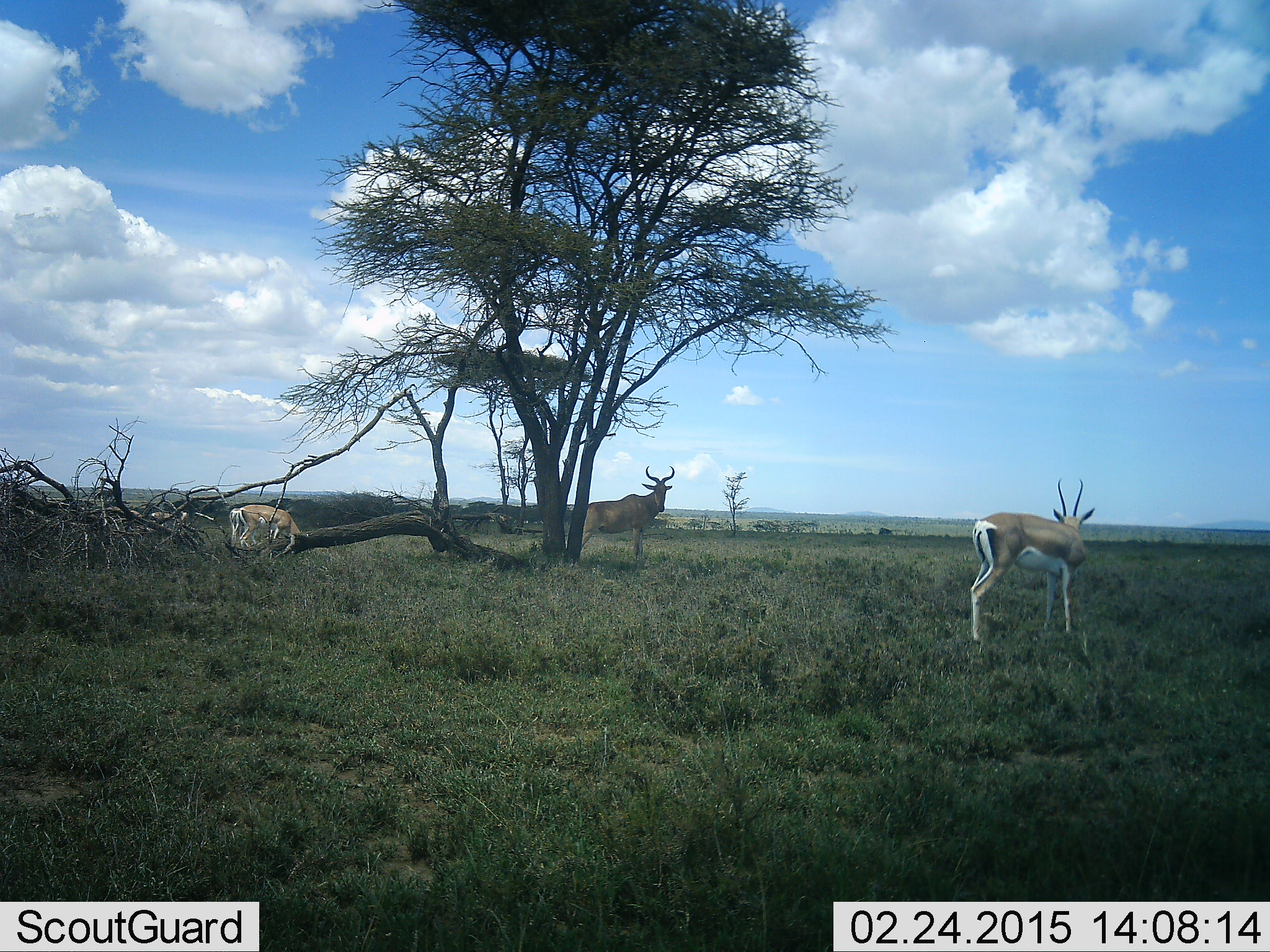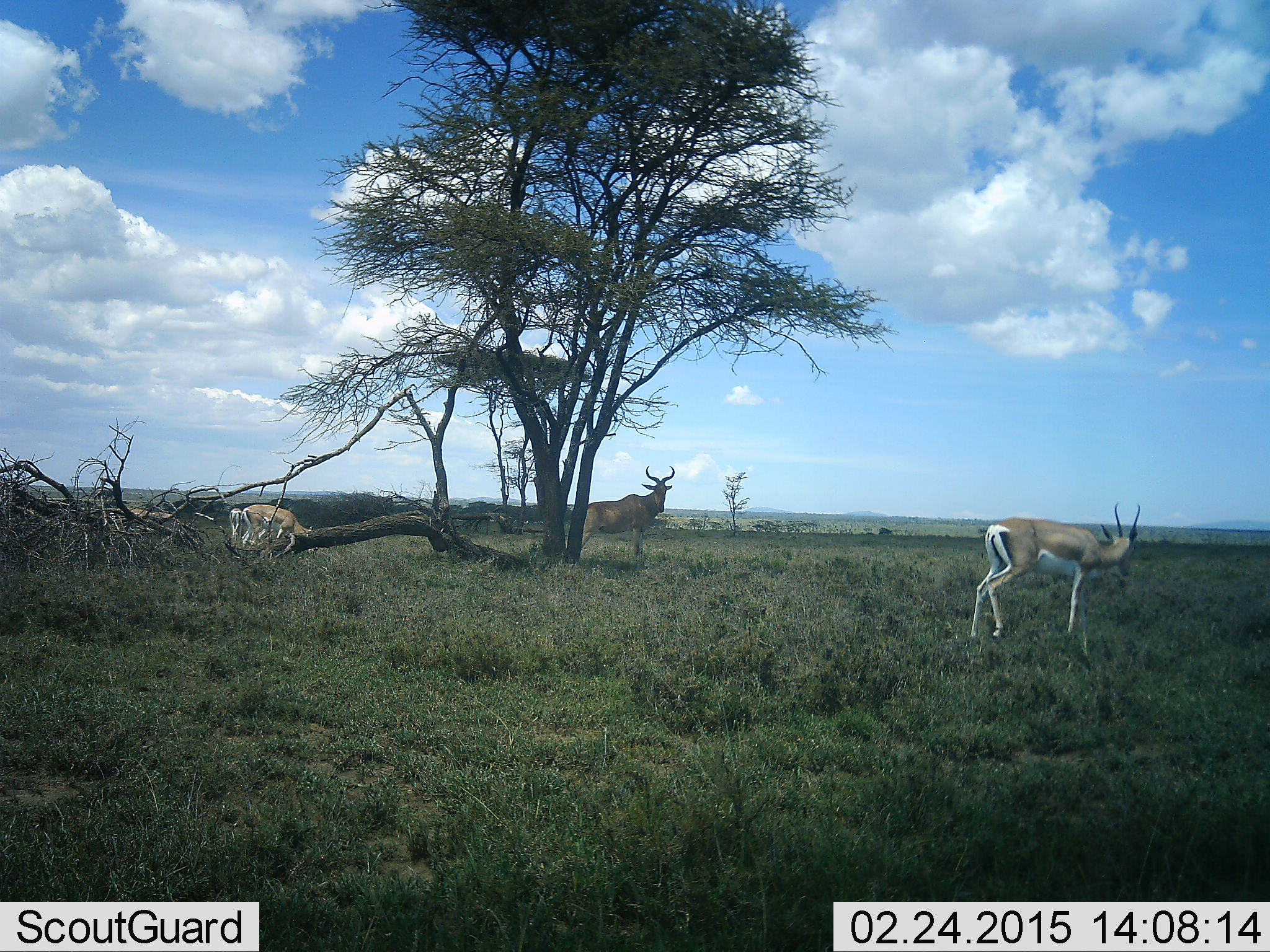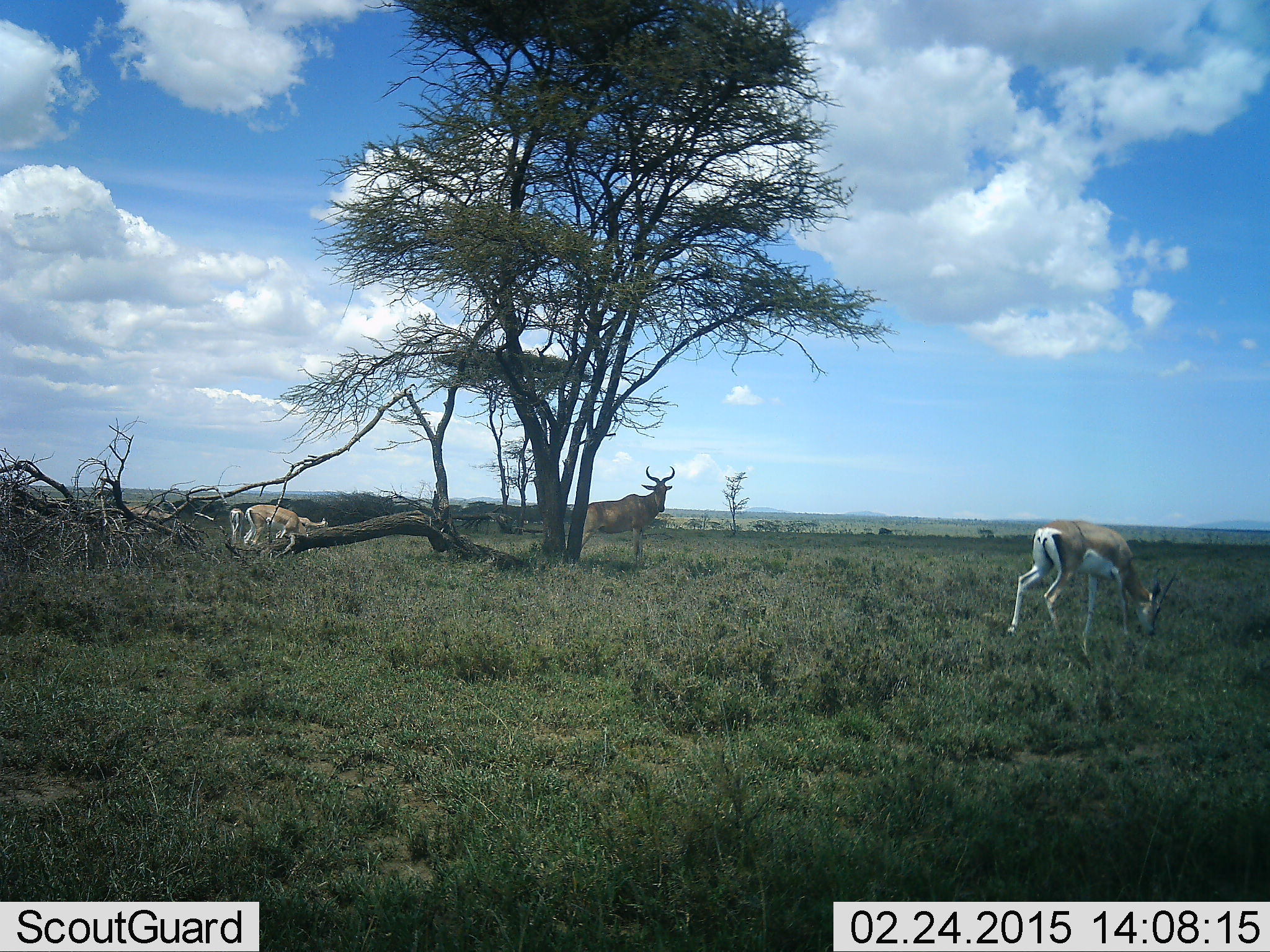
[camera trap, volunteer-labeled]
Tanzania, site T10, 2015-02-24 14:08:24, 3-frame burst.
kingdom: Animalia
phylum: Chordata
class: Mammalia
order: Artiodactyla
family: Bovidae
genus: Nanger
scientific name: Nanger granti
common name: grant's gazelle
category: gazellegrants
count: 4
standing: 46%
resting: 0%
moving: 46%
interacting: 0%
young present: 0%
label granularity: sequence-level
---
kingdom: Animalia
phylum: Chordata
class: Mammalia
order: Artiodactyla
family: Bovidae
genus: Alcelaphus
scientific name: Alcelaphus buselaphus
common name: hartebeest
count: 1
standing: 100%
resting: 0%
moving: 0%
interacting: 0%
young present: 0%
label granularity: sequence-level